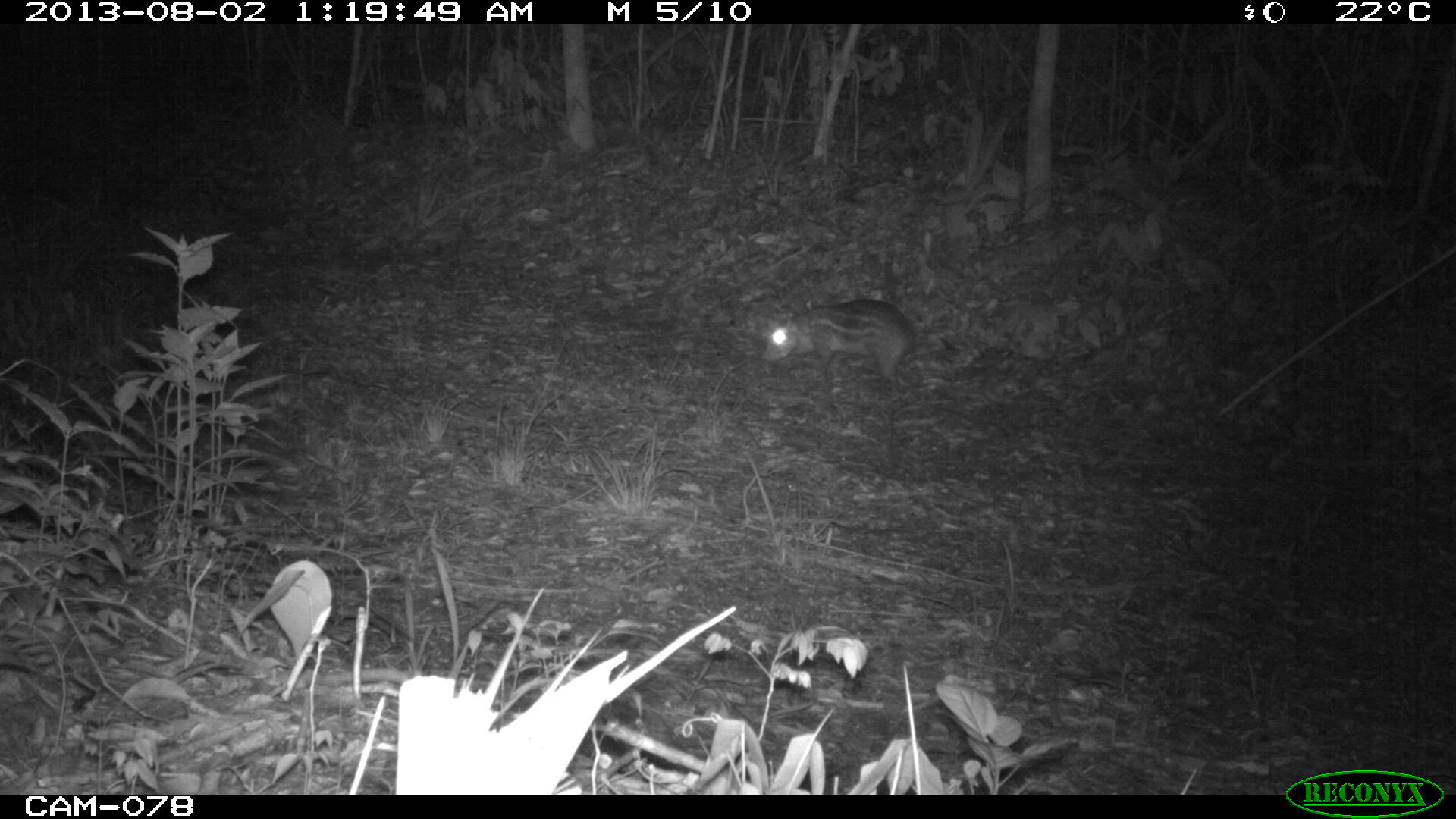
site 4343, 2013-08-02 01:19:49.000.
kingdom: Animalia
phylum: Chordata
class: Mammalia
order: Rodentia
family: Cuniculidae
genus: Cuniculus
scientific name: Cuniculus paca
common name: lowland paca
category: agouti paca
Agouti paca (lowland paca) (Cuniculus paca), count 1.